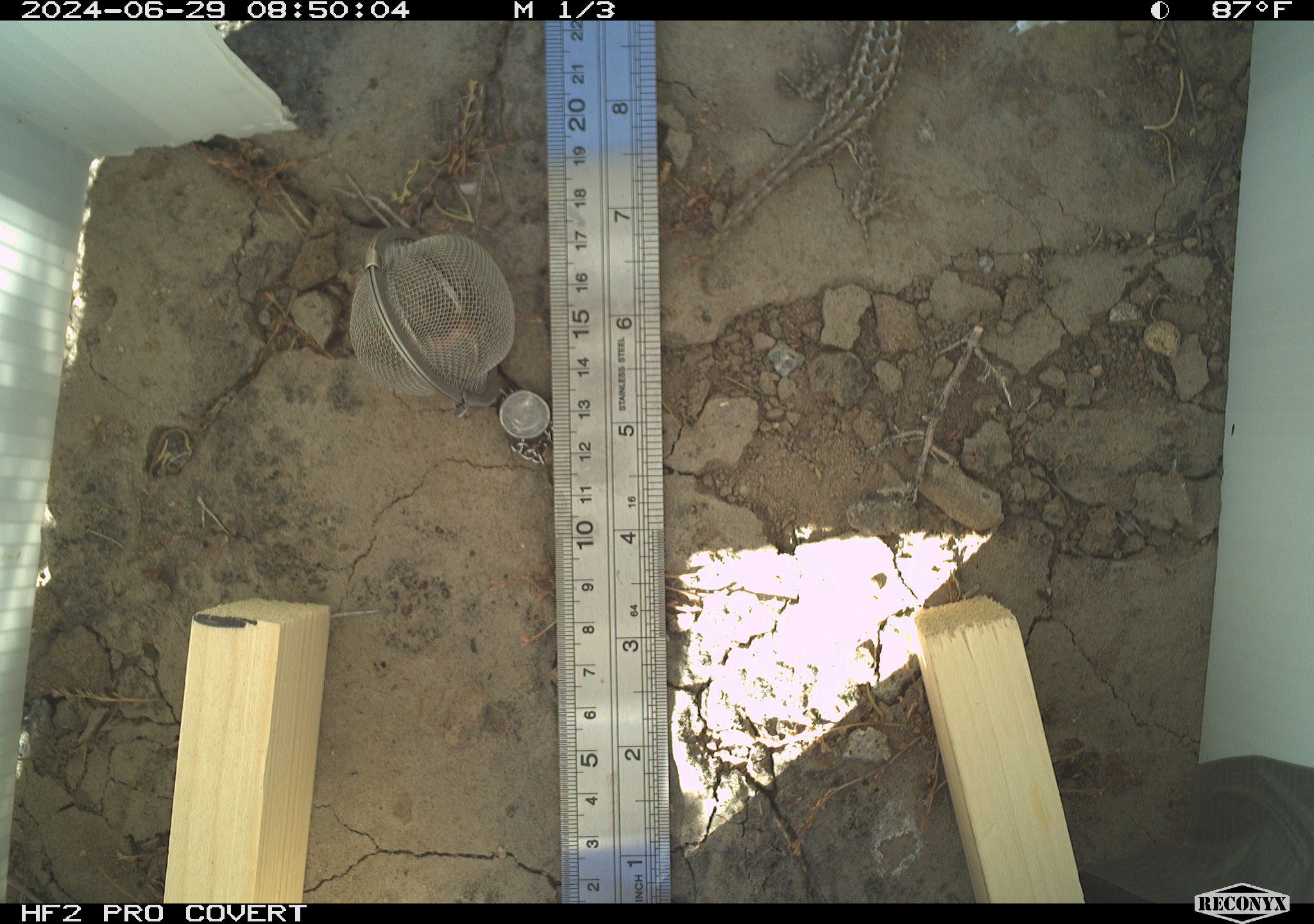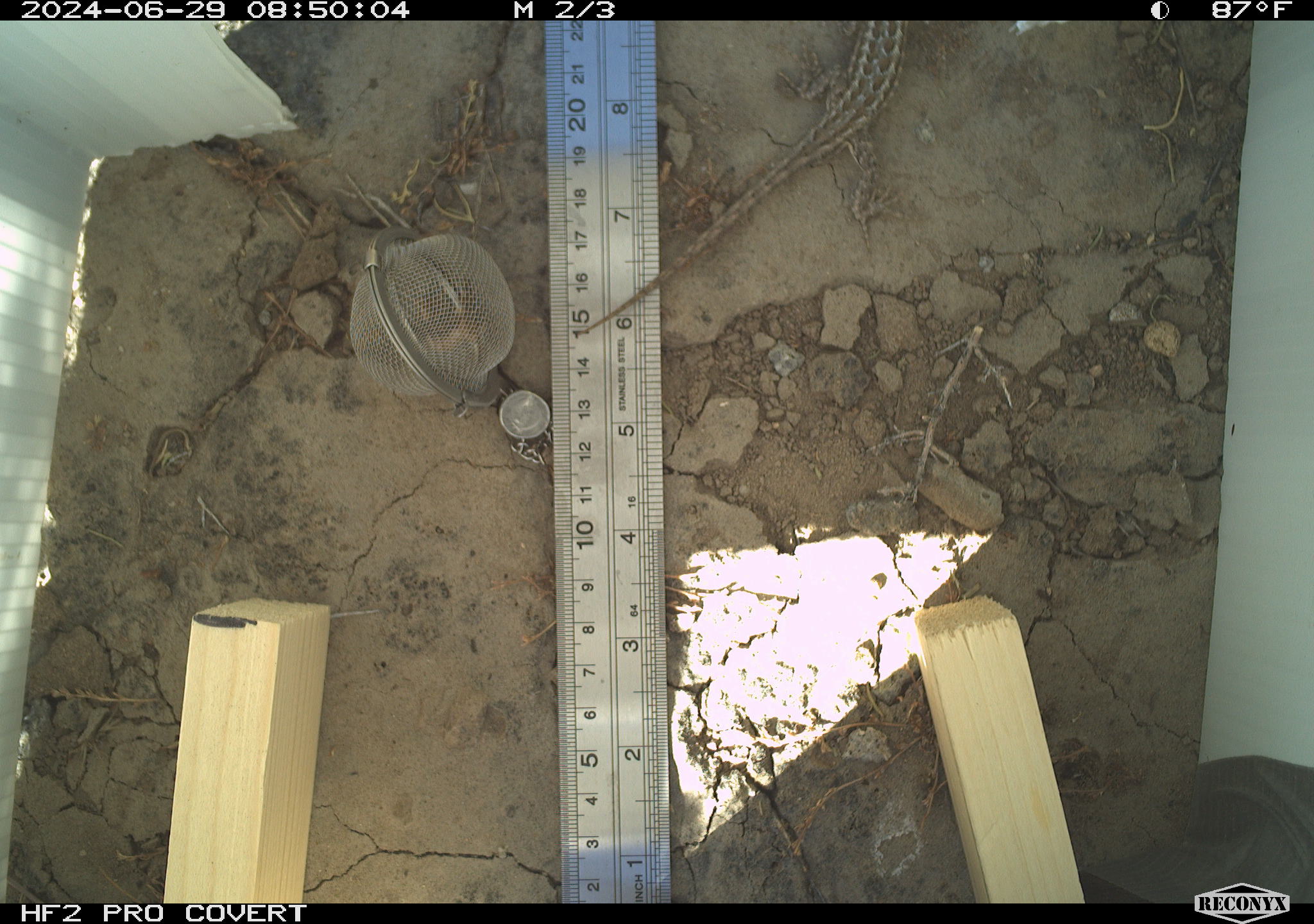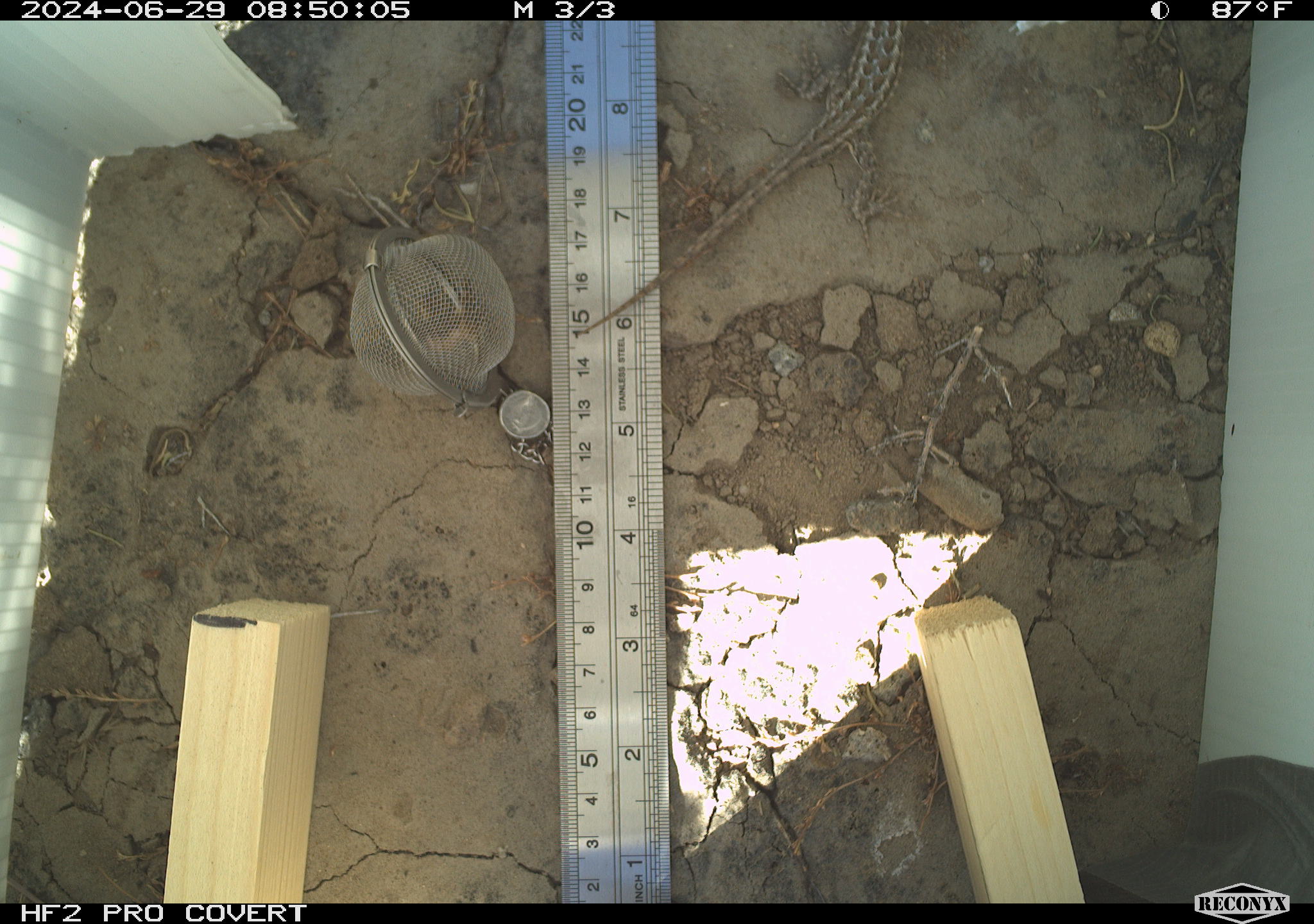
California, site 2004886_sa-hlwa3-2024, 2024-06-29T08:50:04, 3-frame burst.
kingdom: Animalia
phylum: Chordata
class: Reptilia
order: Squamata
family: Phrynosomatidae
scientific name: Phrynosomatidae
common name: phrynosomatid lizards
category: phrynosomatidae family